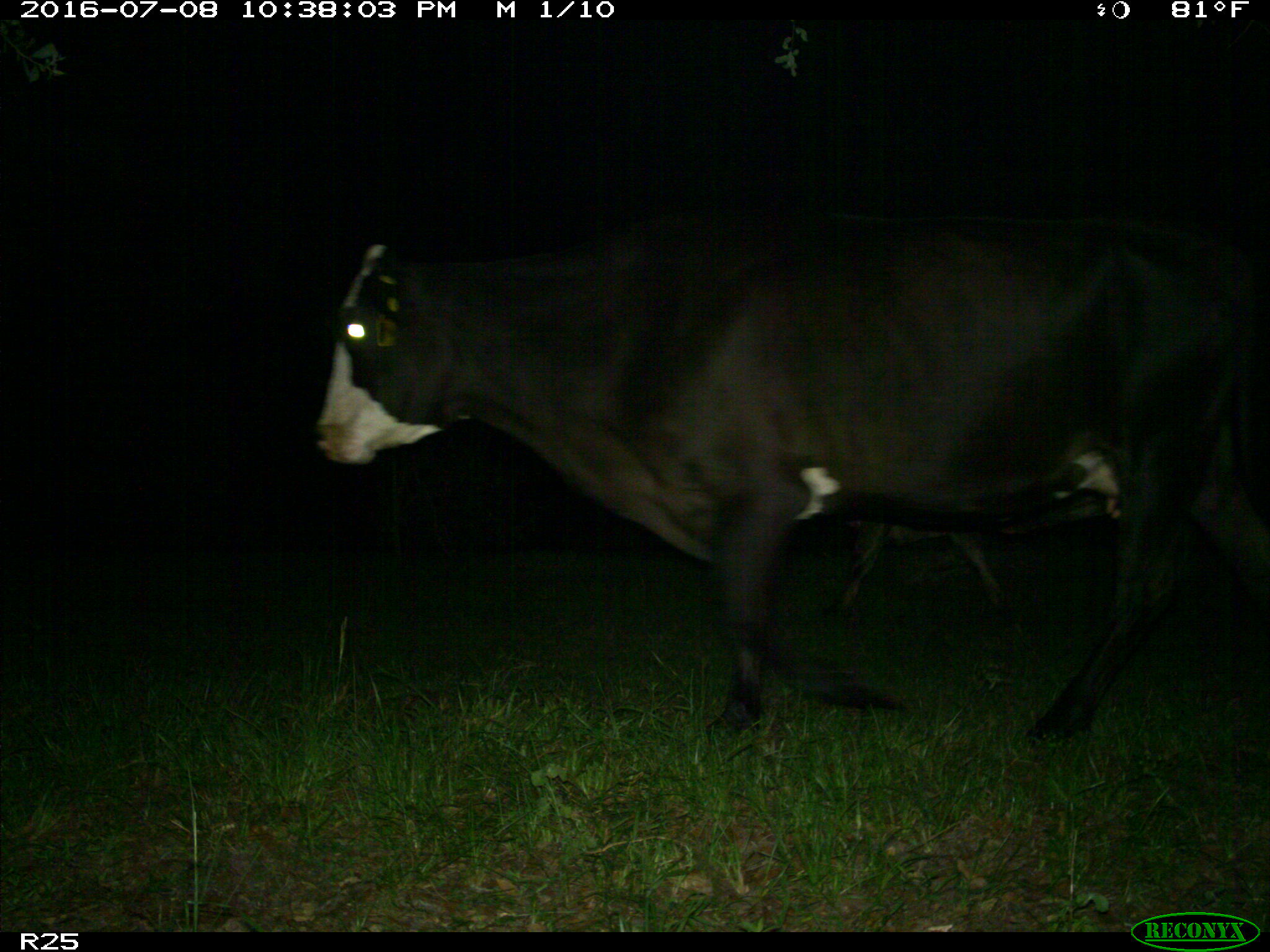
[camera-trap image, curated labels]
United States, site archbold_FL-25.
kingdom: Animalia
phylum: Chordata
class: Mammalia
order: Artiodactyla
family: Bovidae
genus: Bos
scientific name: Bos taurus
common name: domestic cow